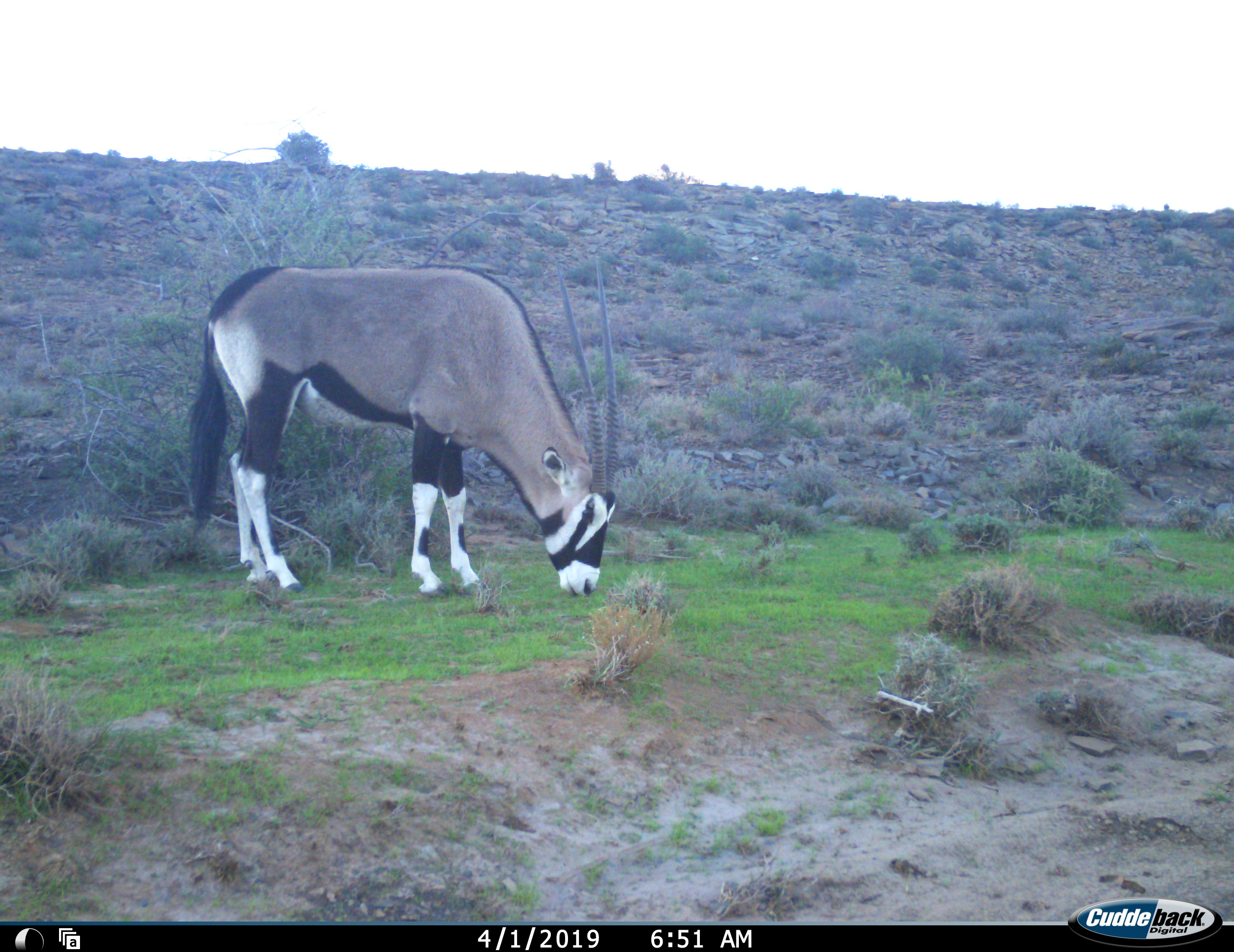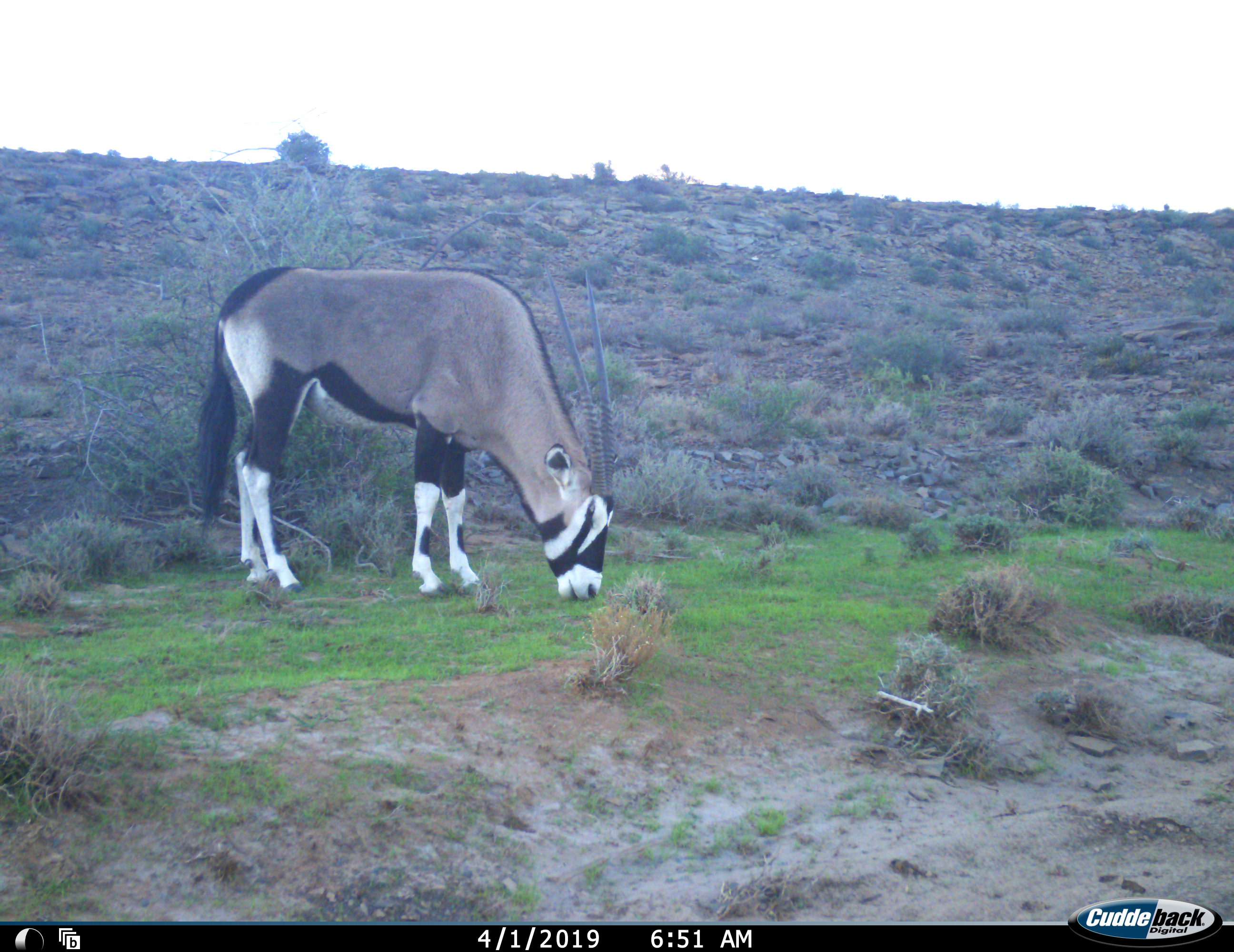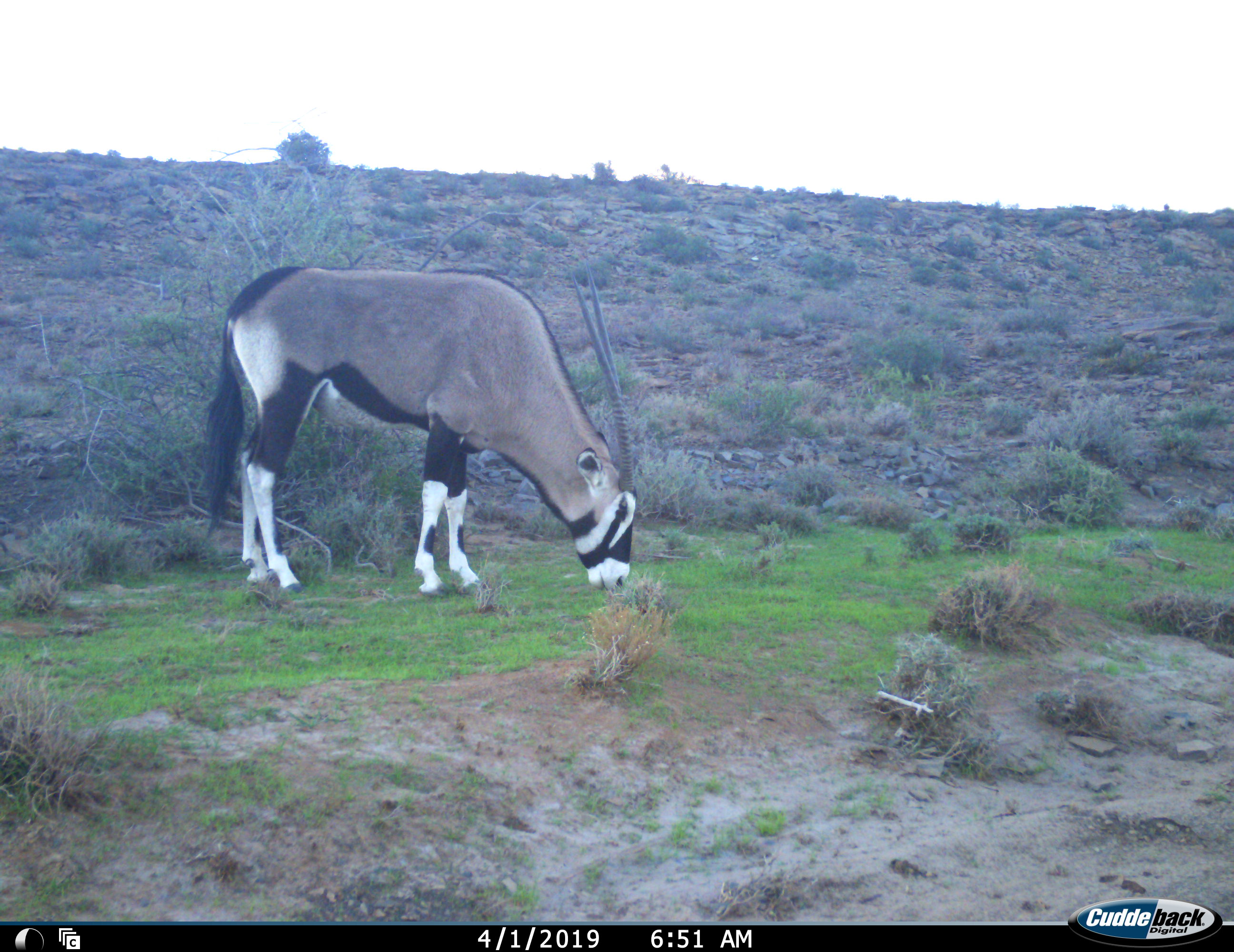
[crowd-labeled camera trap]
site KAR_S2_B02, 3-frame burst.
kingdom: Animalia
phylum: Chordata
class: Mammalia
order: Artiodactyla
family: Bovidae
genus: Oryx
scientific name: Oryx gazella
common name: gemsbok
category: oryx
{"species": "oryx (gemsbok) (Oryx gazella)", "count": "1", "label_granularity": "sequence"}